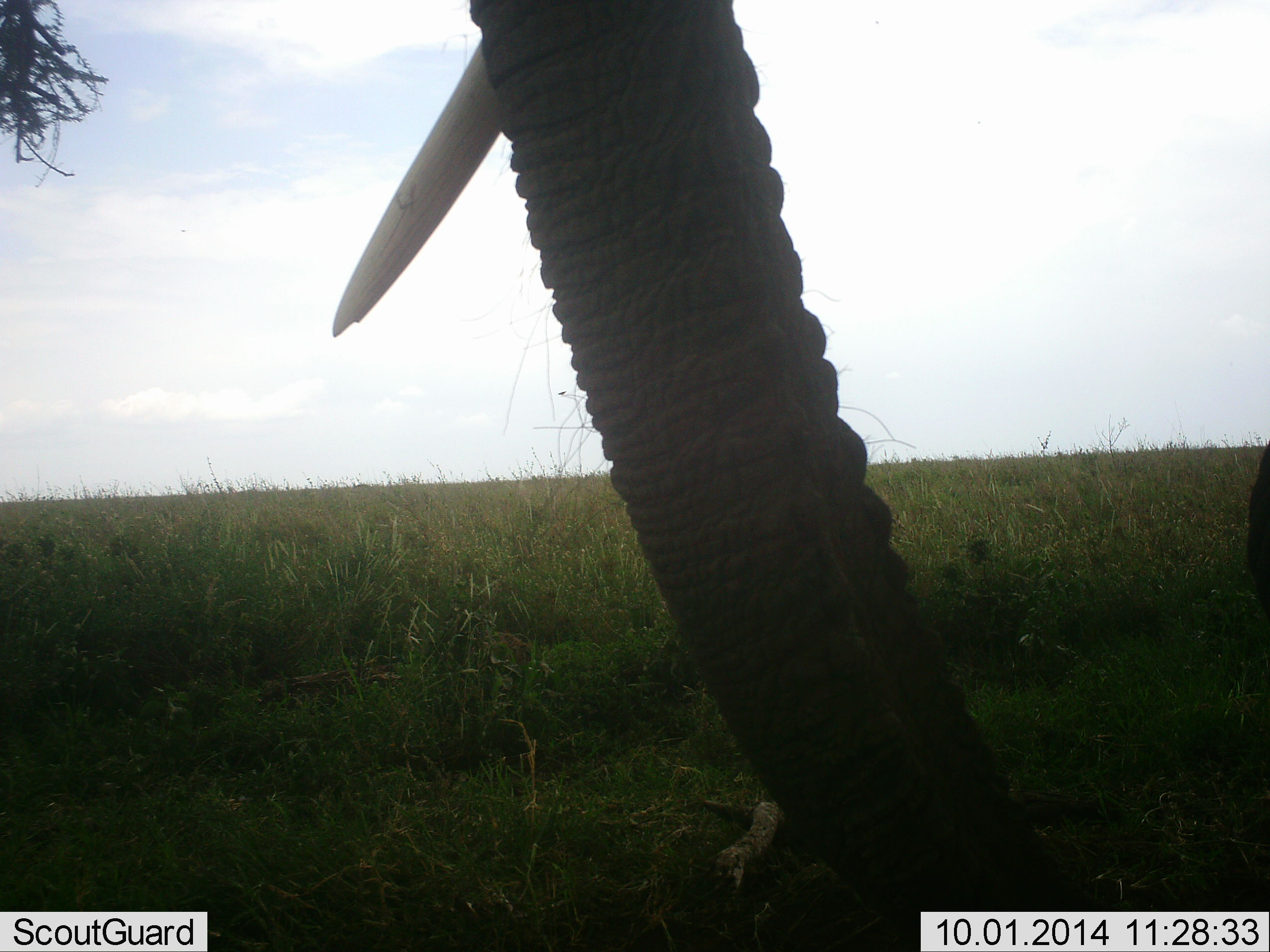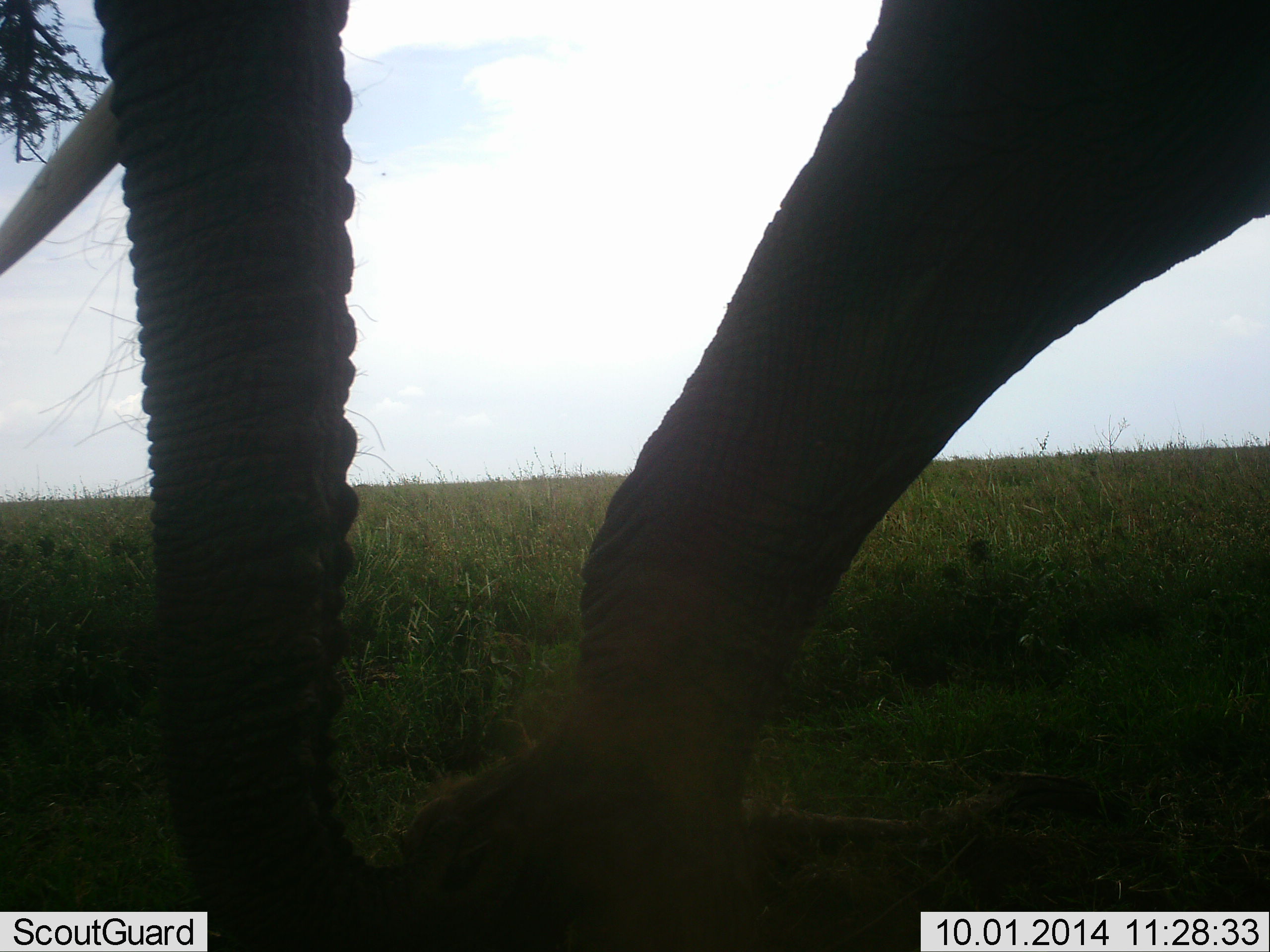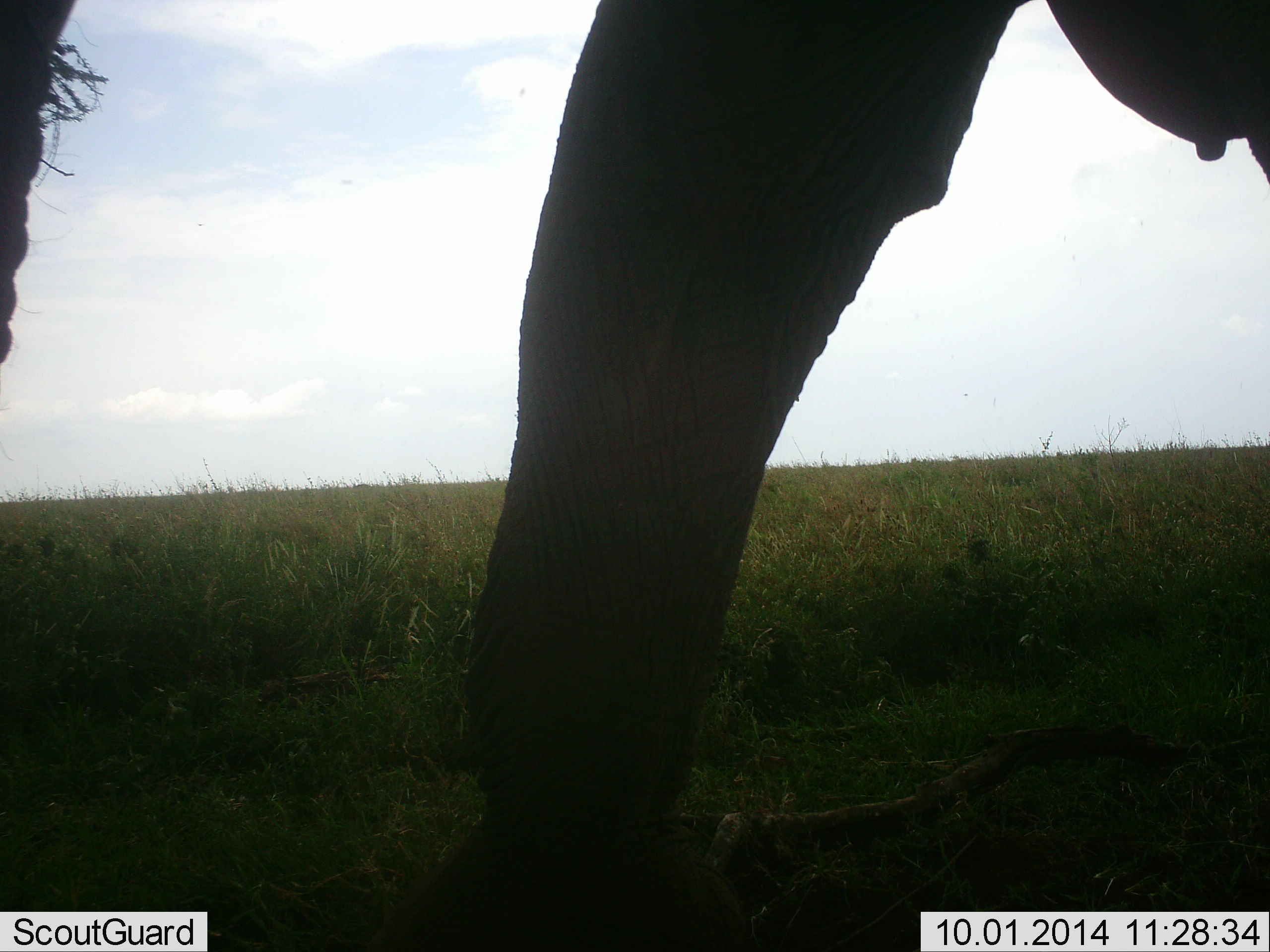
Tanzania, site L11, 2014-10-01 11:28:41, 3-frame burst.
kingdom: Animalia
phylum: Chordata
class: Mammalia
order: Proboscidea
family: Elephantidae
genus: Loxodonta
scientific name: Loxodonta africana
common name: african bush elephant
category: elephant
Elephant (african bush elephant) (Loxodonta africana), count 1. Behavior (volunteer vote fractions): standing 40%, resting 0%, moving 80%, interacting 10%. Young present (vote fraction): 0%. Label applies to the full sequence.